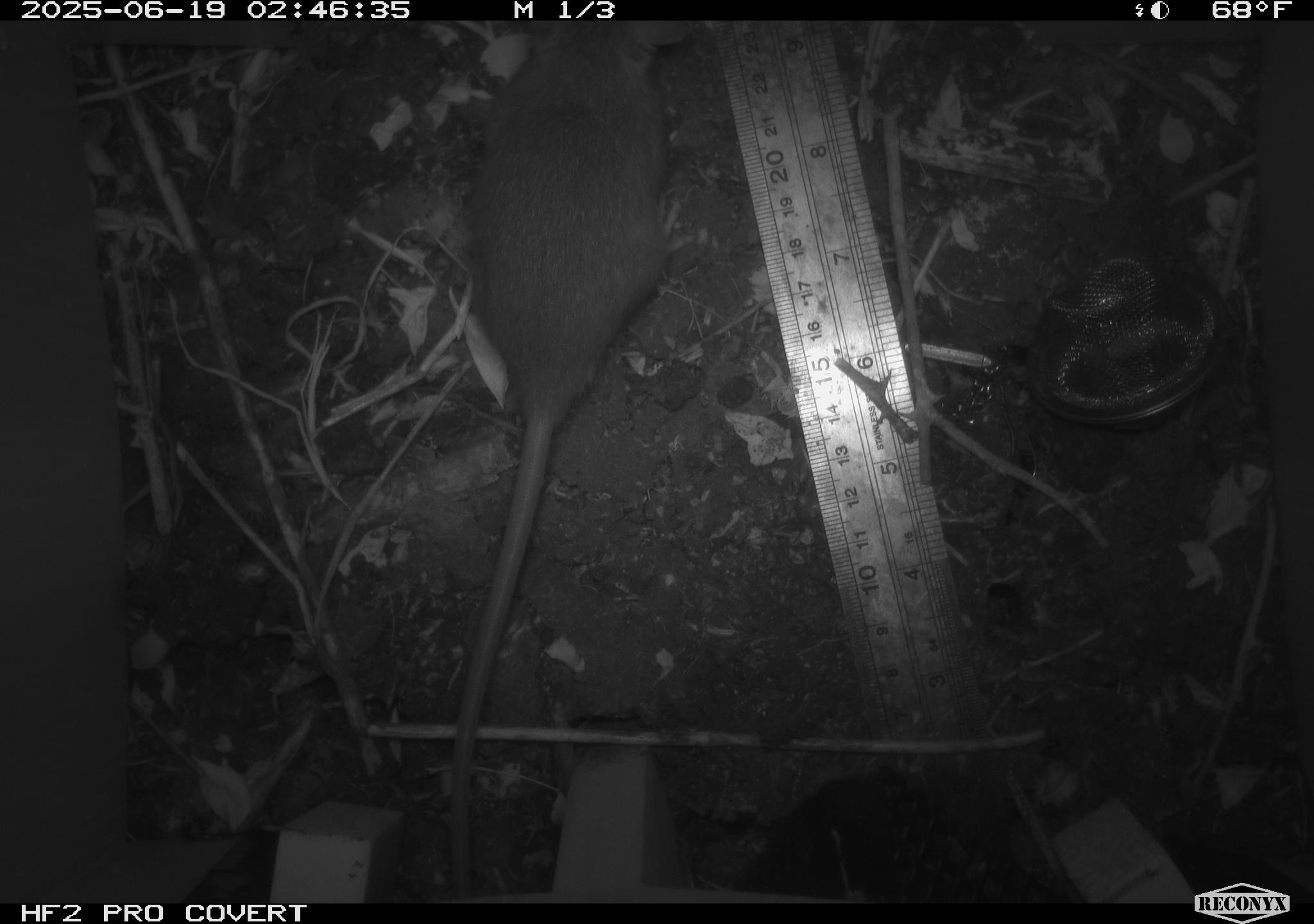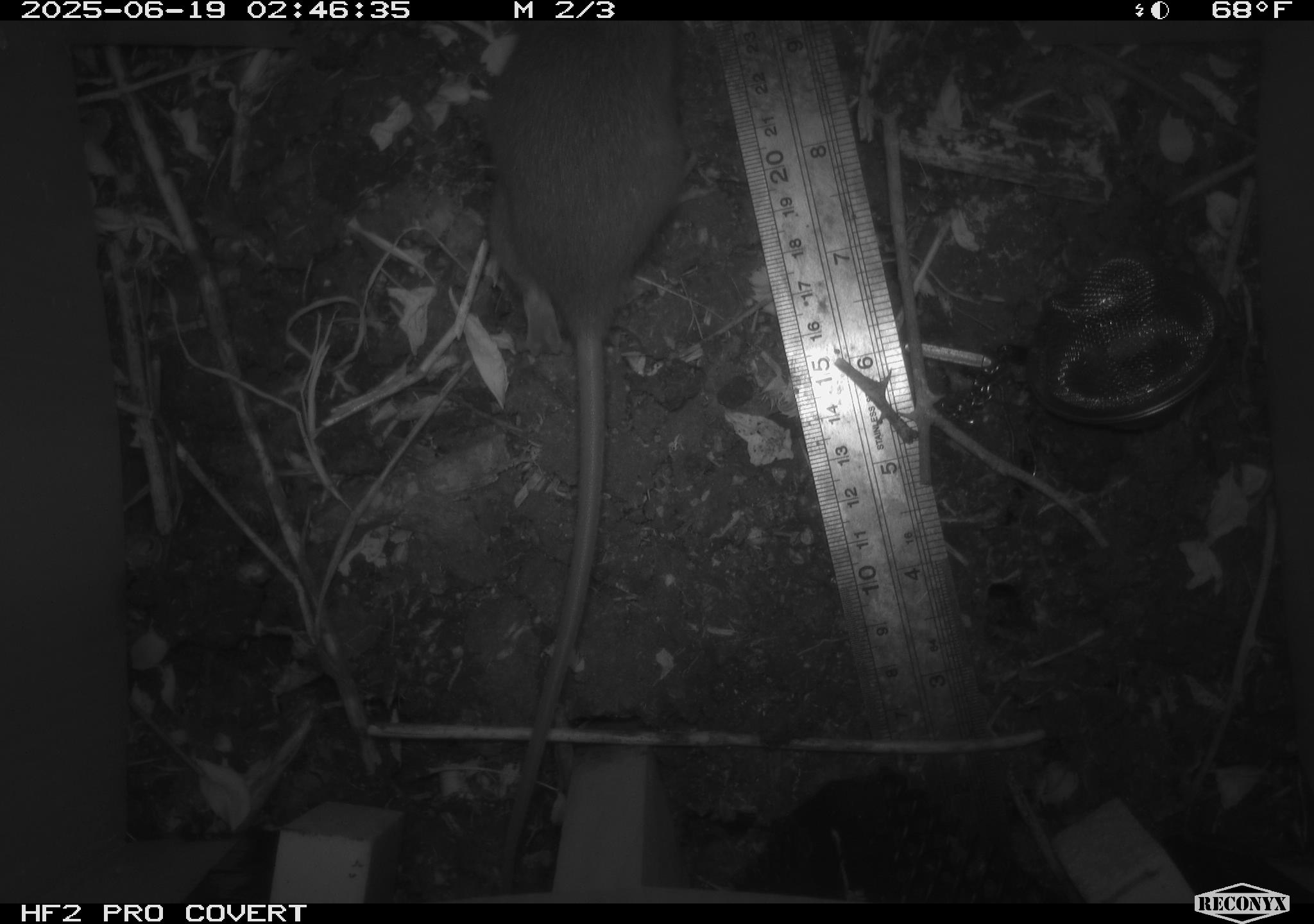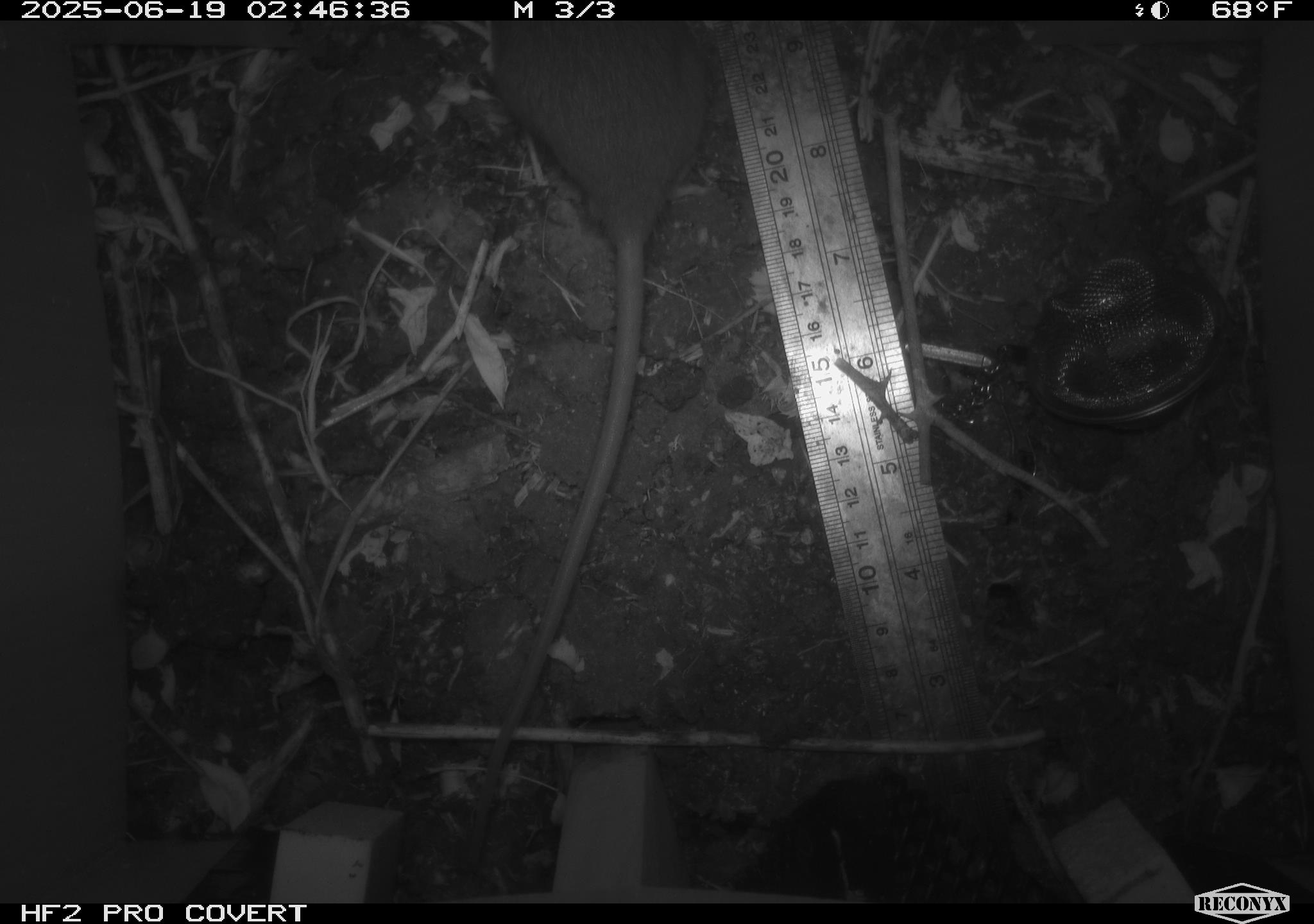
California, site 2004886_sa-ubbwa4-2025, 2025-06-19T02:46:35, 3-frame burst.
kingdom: Animalia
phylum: Chordata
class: Mammalia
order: Rodentia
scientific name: Rodentia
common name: rodent